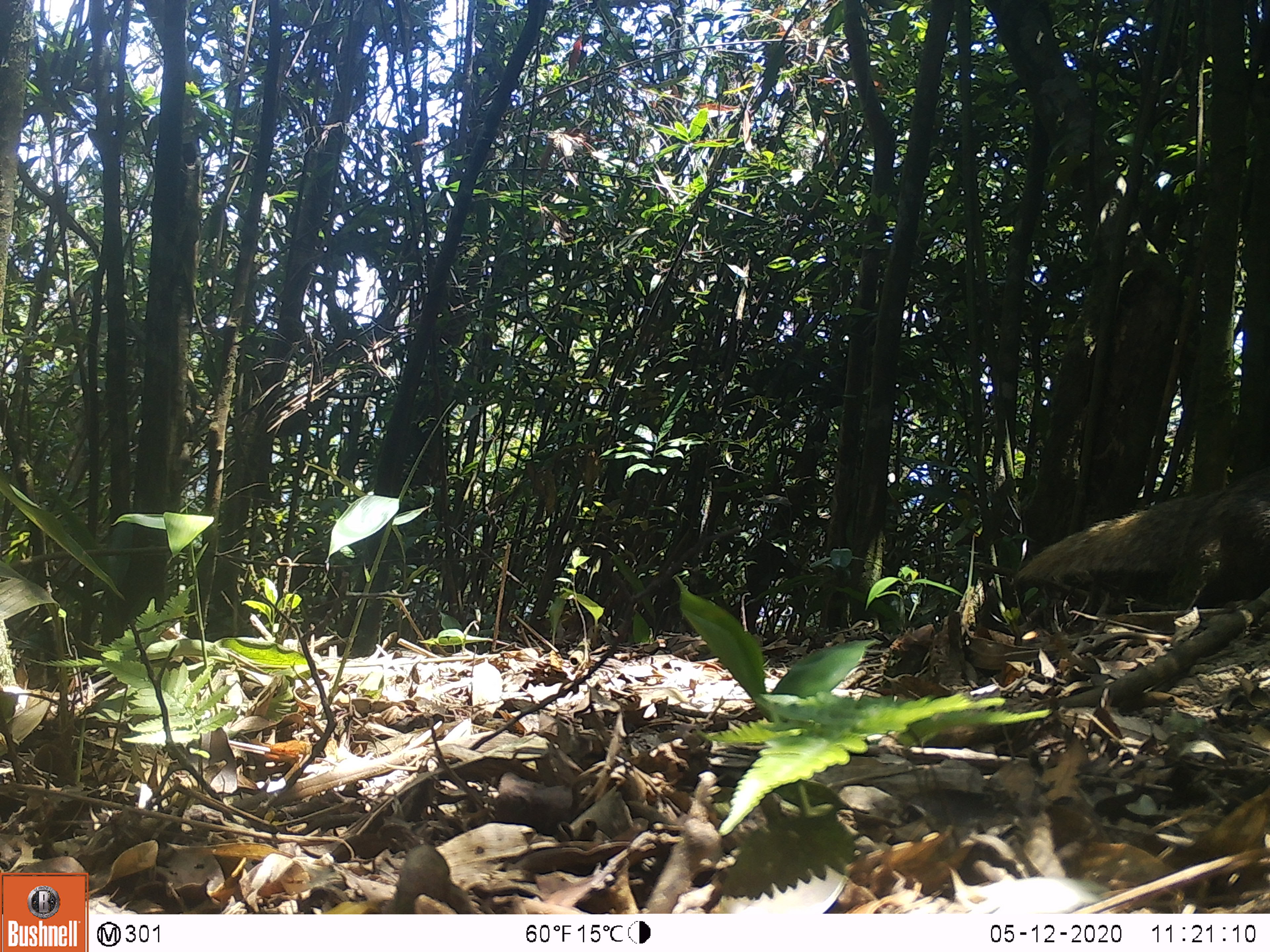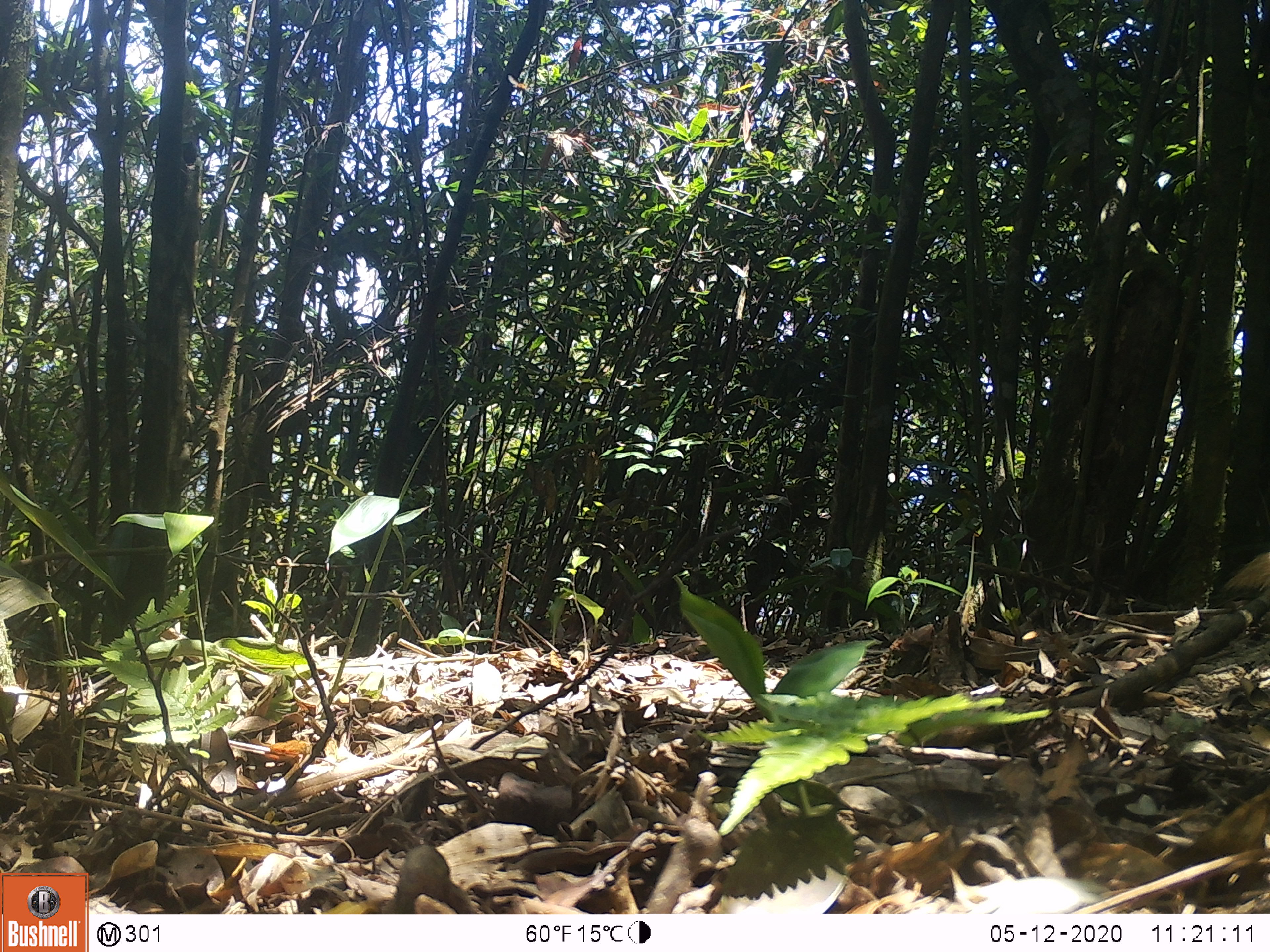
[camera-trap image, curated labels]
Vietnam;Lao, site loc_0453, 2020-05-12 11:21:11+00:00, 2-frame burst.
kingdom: Animalia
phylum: Chordata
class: Mammalia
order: Carnivora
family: Herpestidae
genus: Urva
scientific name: Urva urva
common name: crab-eating mongoose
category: crab eating mongoose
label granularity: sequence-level